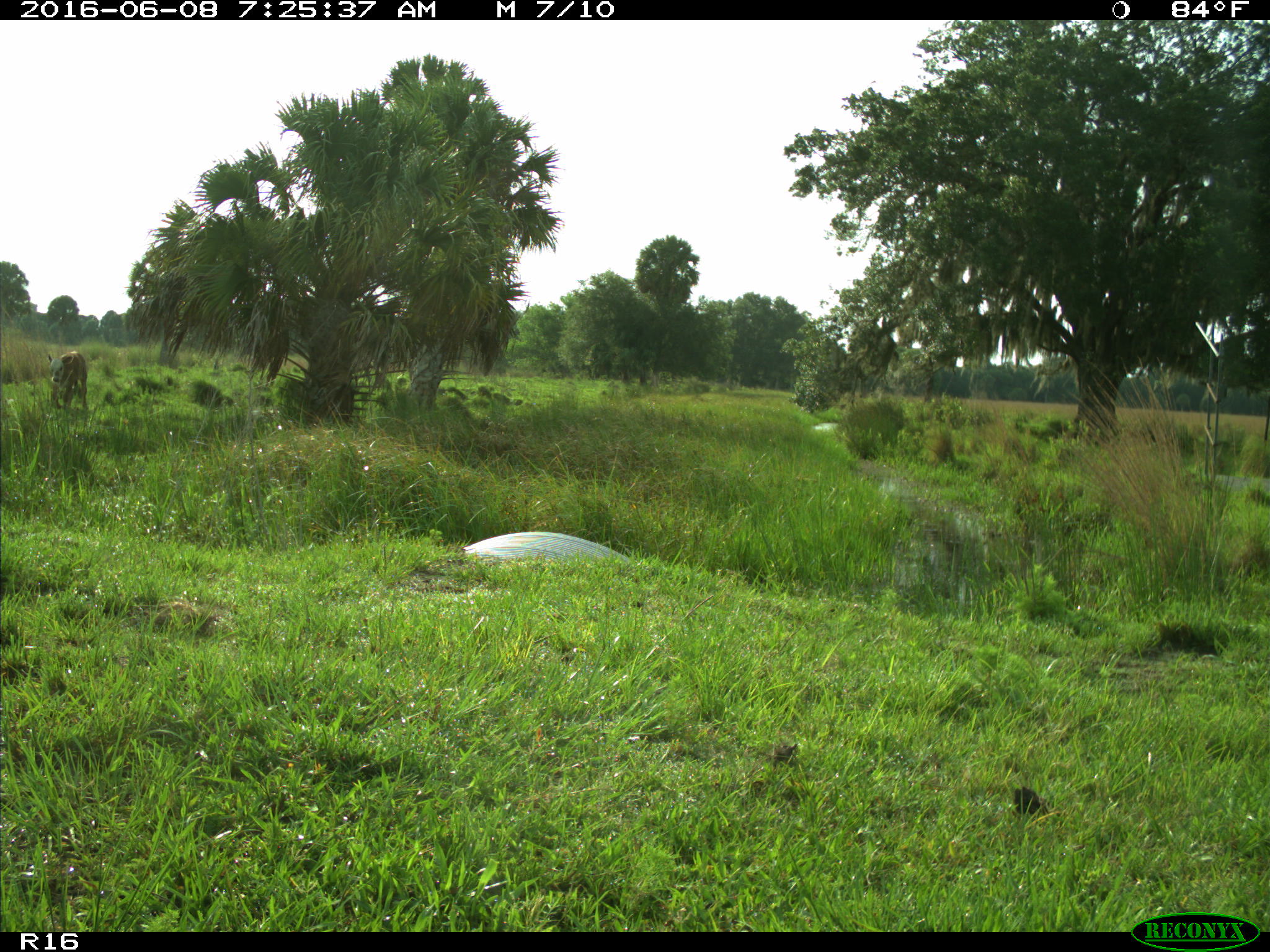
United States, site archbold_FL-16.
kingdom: Animalia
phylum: Chordata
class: Mammalia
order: Artiodactyla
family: Bovidae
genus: Bos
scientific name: Bos taurus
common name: domestic cow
Bos taurus (domestic cow).